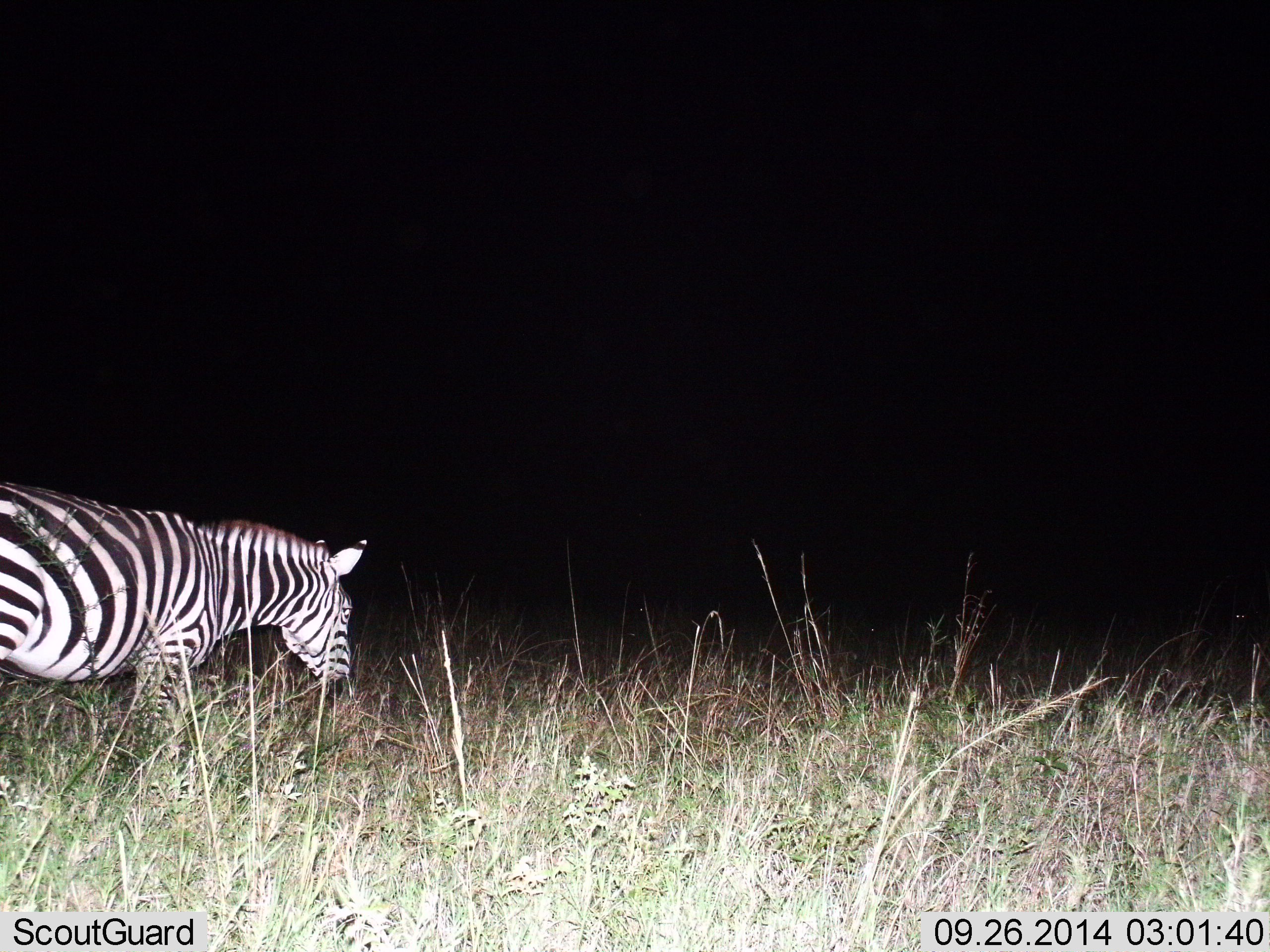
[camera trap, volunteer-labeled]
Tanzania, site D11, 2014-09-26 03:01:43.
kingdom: Animalia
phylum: Chordata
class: Mammalia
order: Perissodactyla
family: Equidae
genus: Equus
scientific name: Equus quagga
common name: plains zebra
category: zebra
Zebra (plains zebra) (Equus quagga), count 1. Behavior (volunteer vote fractions): standing 10%, resting 0%, moving 80%, interacting 0%. Young present (vote fraction): 0%. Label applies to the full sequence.